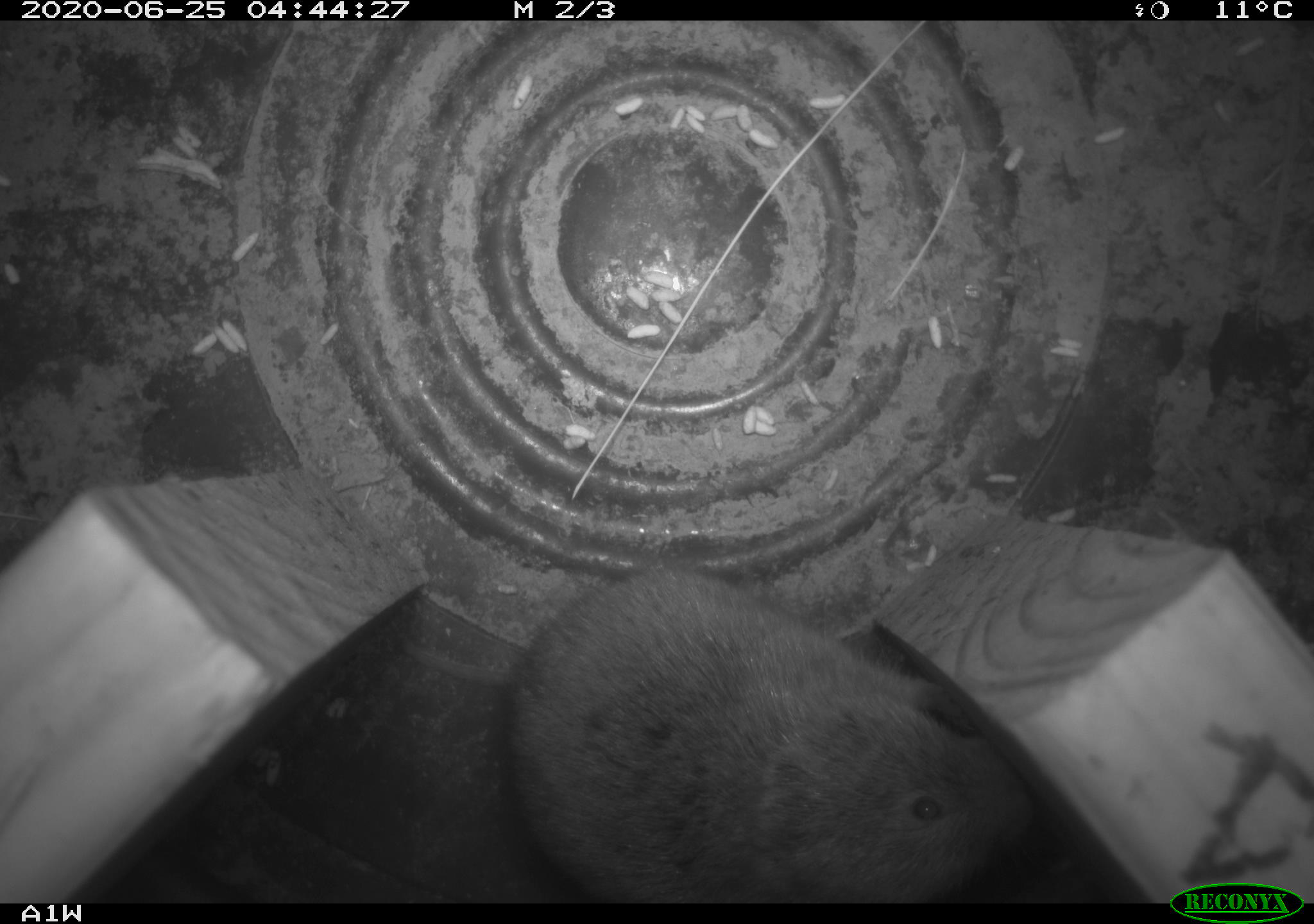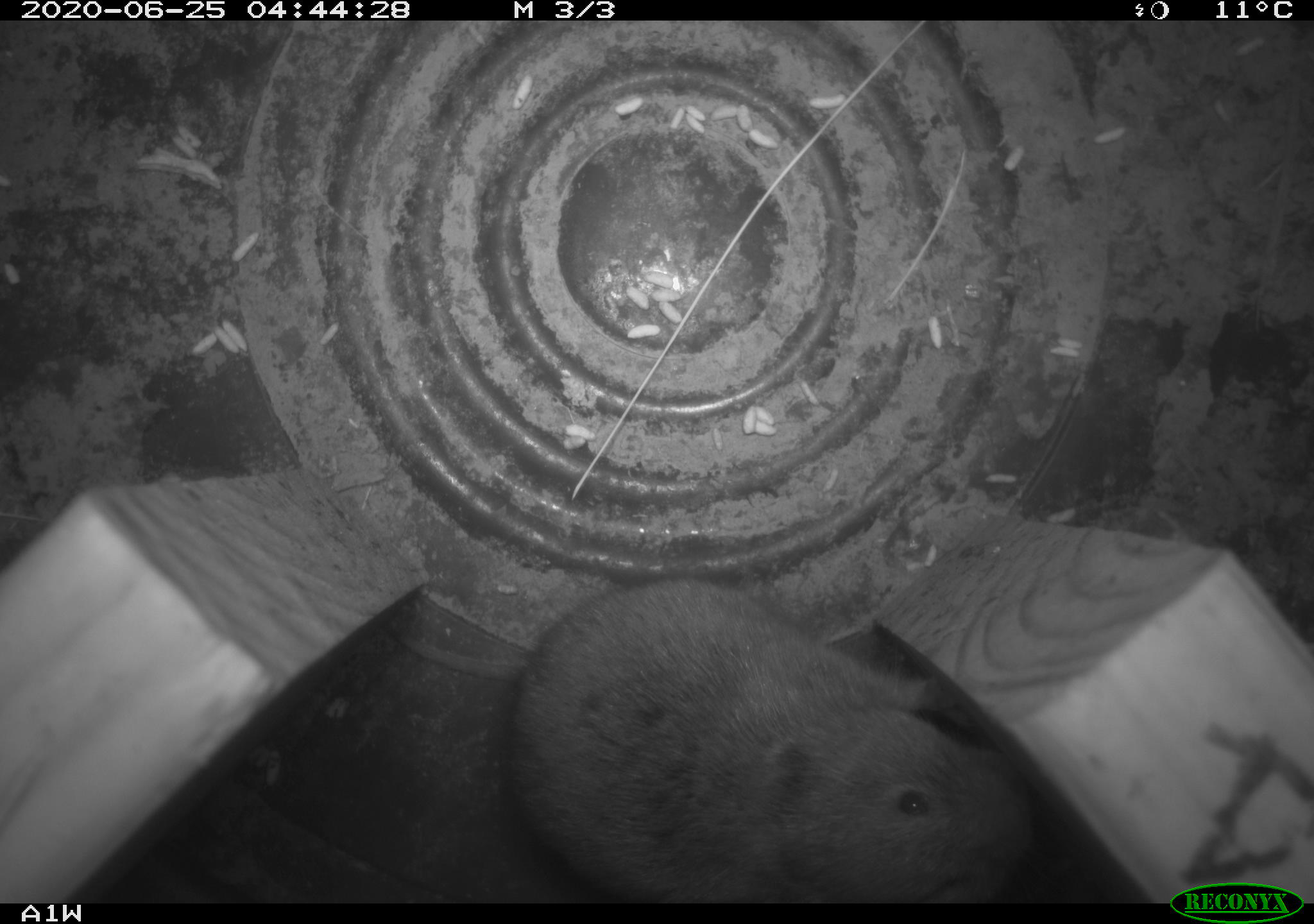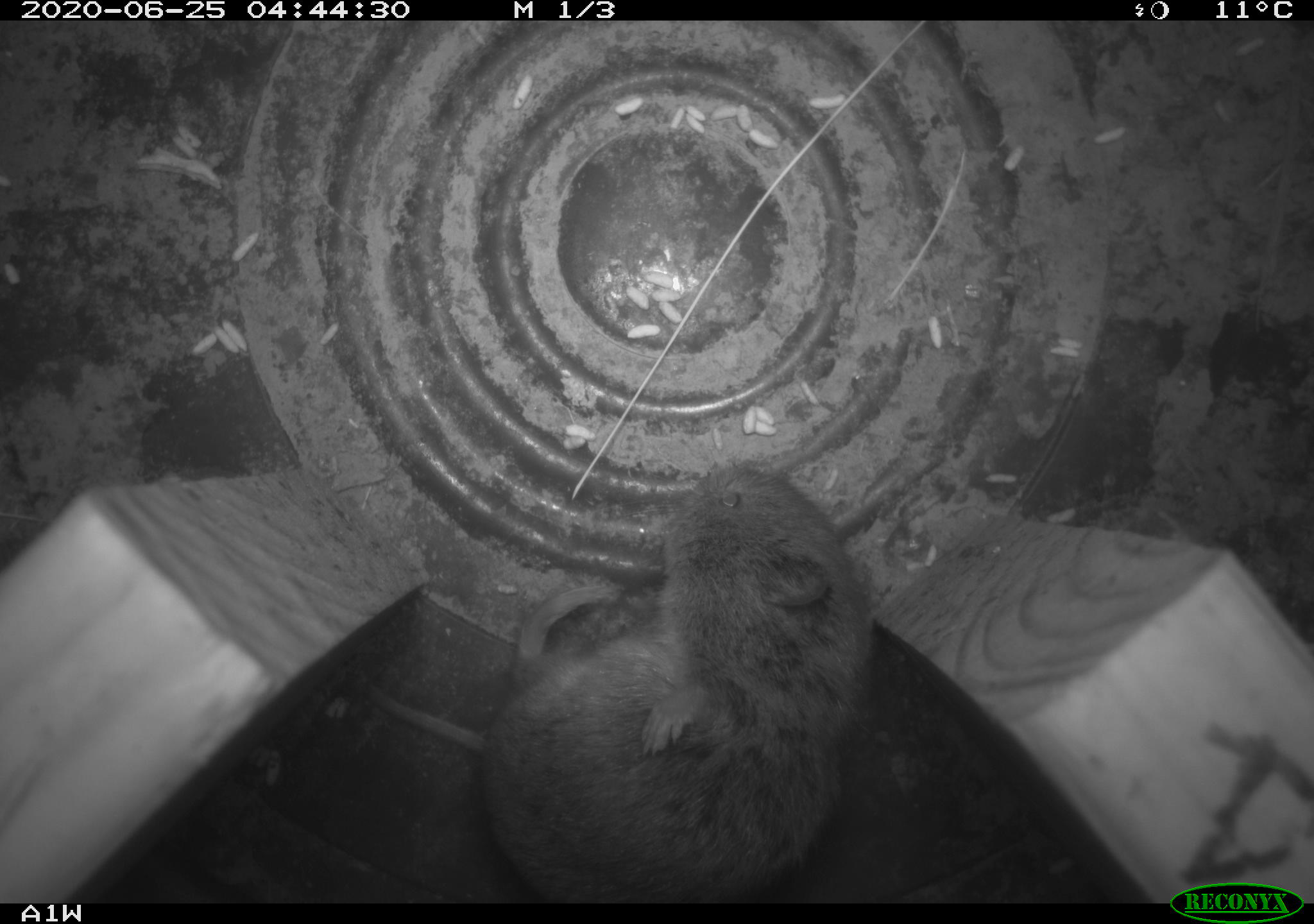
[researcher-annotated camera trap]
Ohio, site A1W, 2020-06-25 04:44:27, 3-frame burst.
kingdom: Animalia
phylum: Chordata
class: Mammalia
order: Rodentia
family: Cricetidae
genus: Microtus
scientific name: Microtus pennsylvanicus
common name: meadow vole